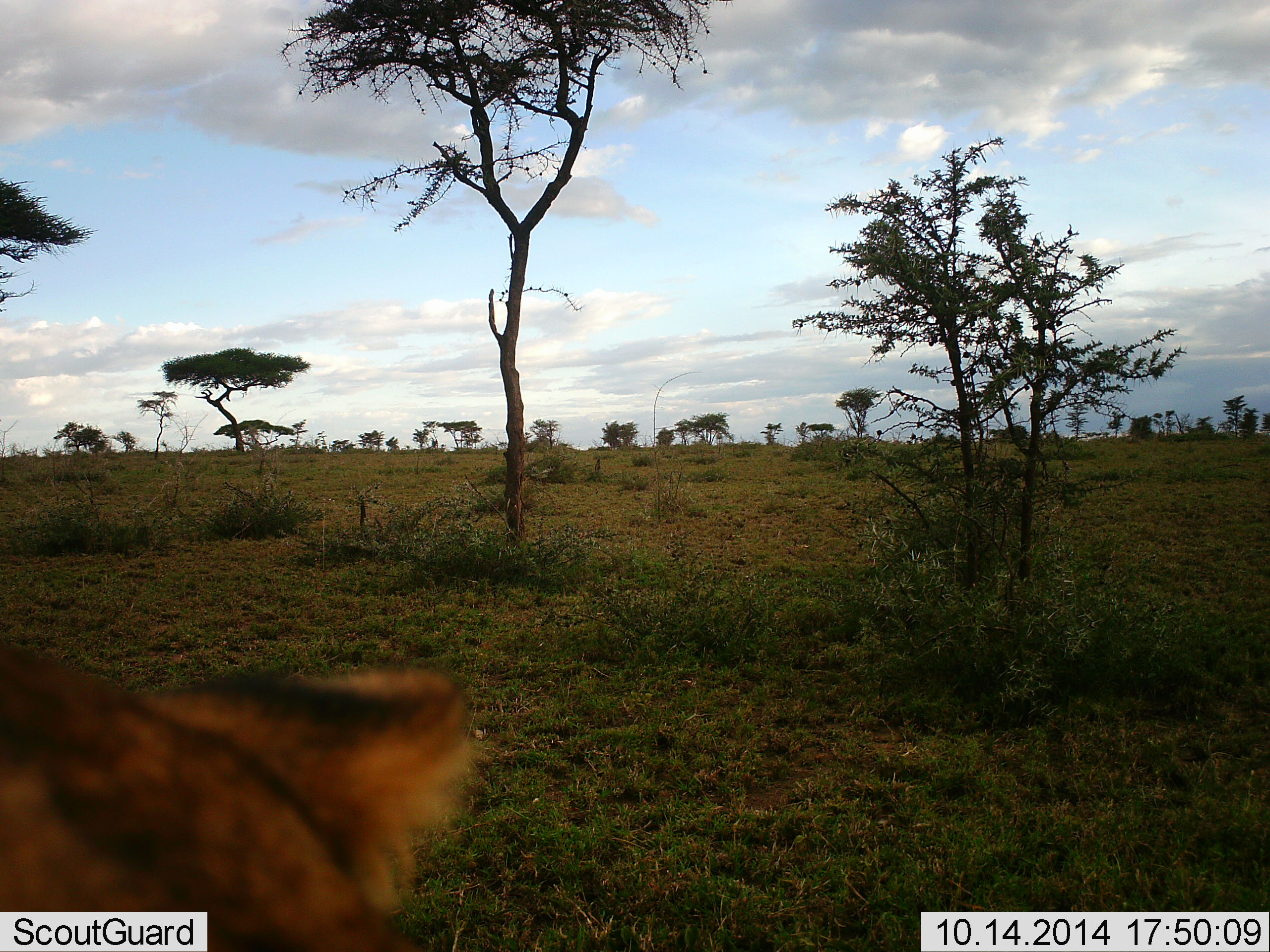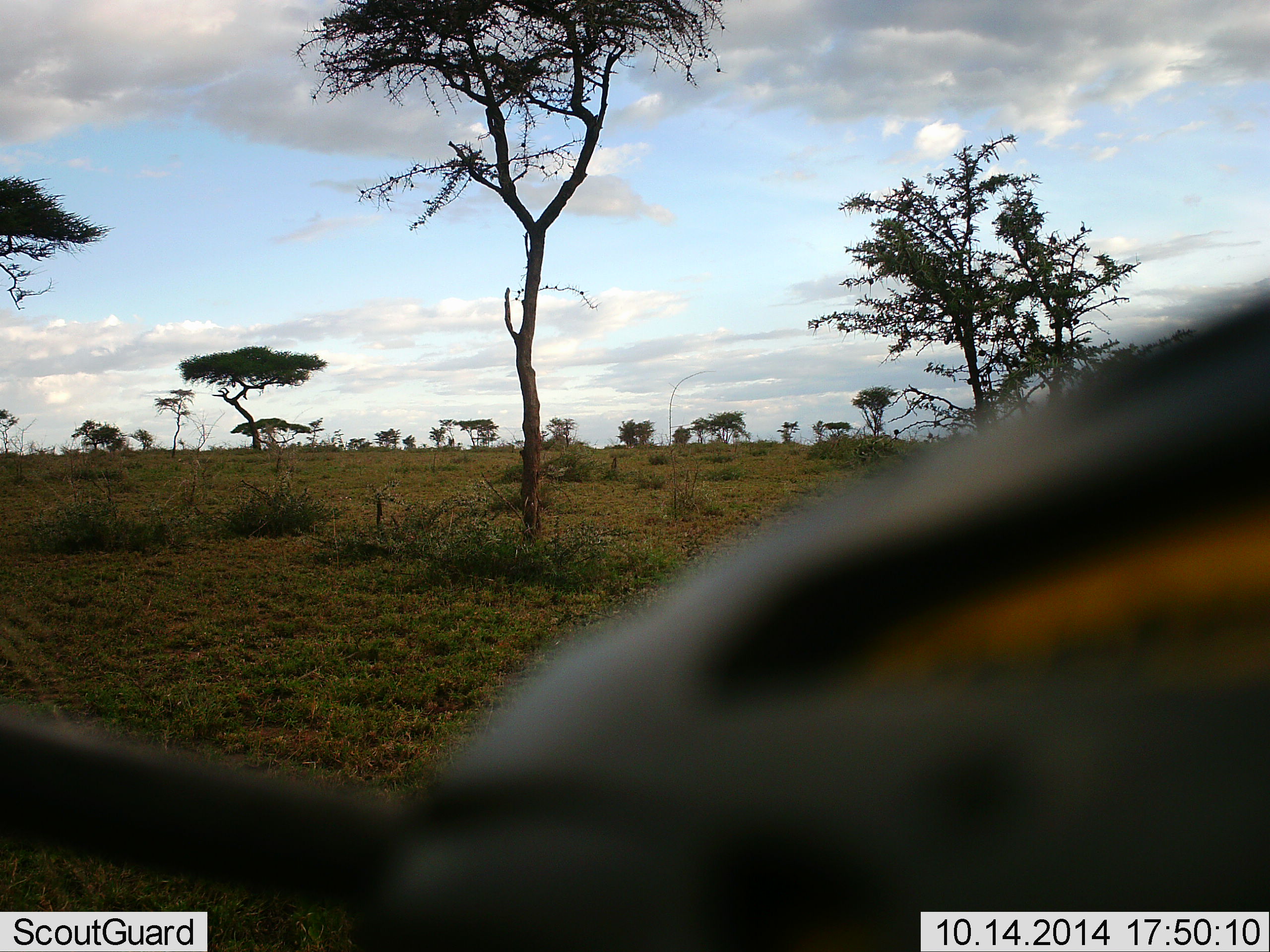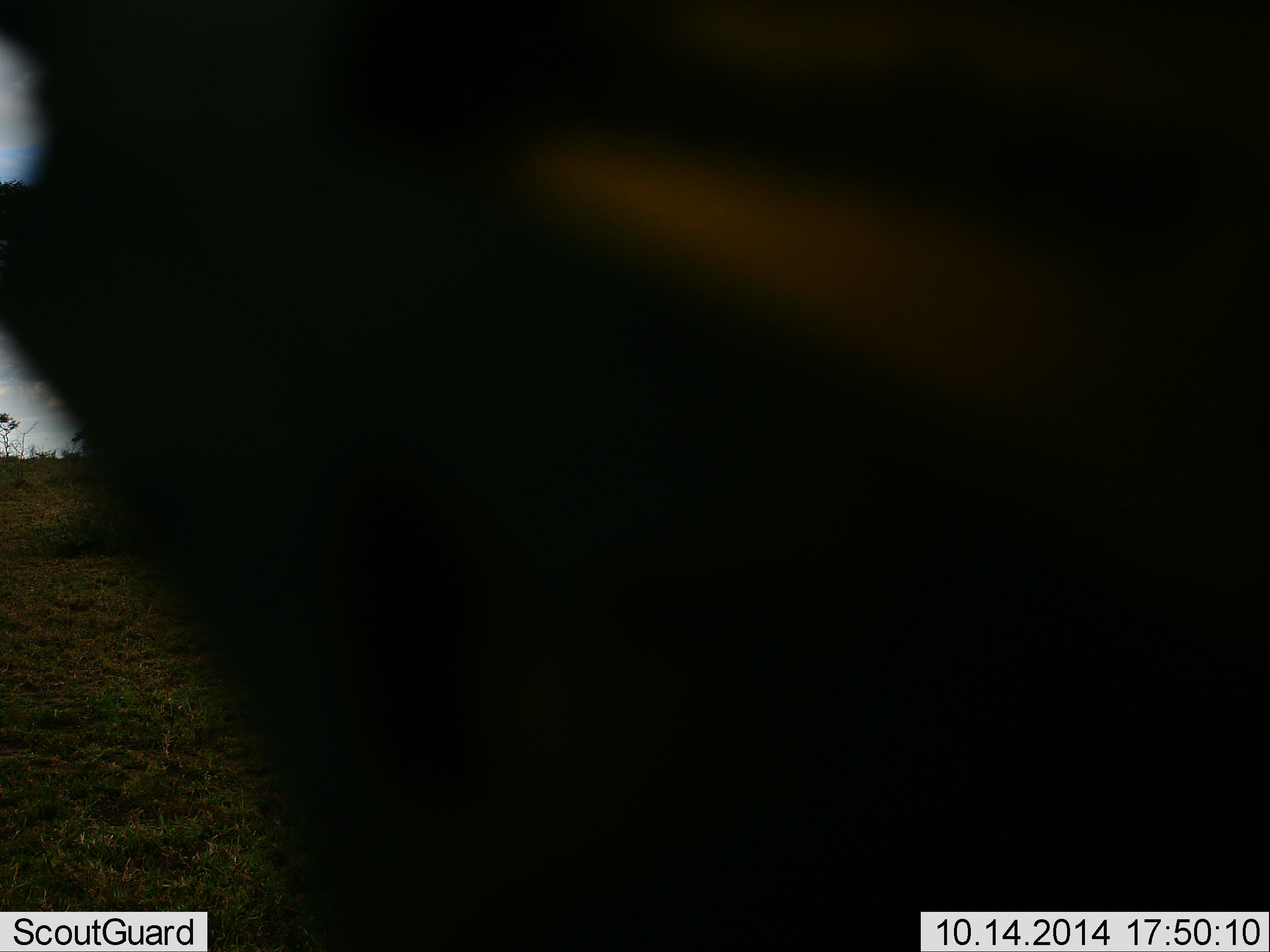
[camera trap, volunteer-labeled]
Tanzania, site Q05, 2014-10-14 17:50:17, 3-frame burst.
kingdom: Animalia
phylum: Chordata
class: Mammalia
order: Carnivora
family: Felidae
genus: Panthera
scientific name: Panthera leo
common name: lion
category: lionfemale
Lionfemale (lion) (Panthera leo), count 1. Behavior (volunteer vote fractions): standing 29%, resting 0%, moving 29%, interacting 43%. Young present (vote fraction): 14%. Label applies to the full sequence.